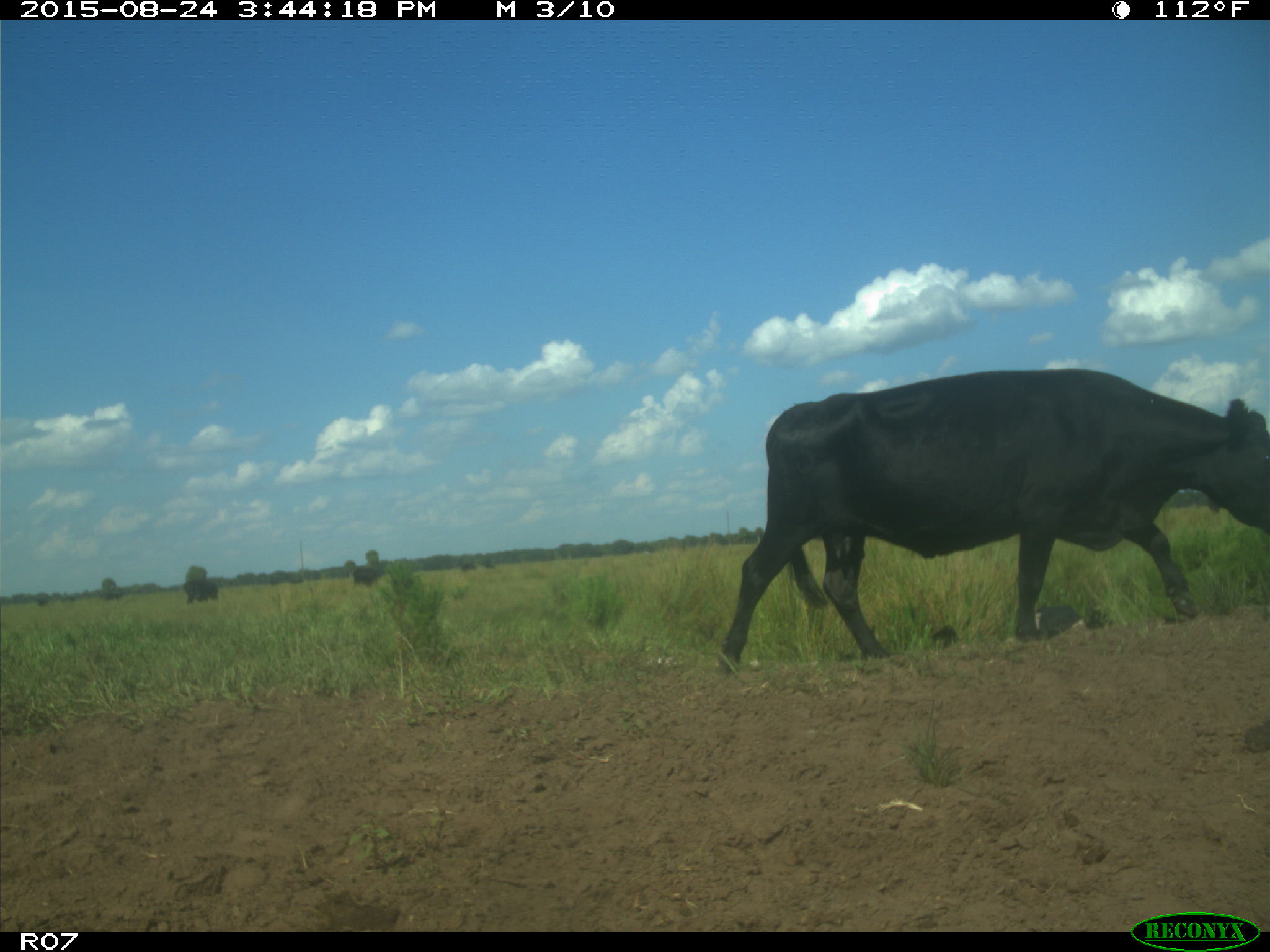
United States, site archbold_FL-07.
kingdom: Animalia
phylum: Chordata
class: Mammalia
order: Artiodactyla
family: Bovidae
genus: Bos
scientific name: Bos taurus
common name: domestic cow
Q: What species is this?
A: Bos taurus (domestic cow).